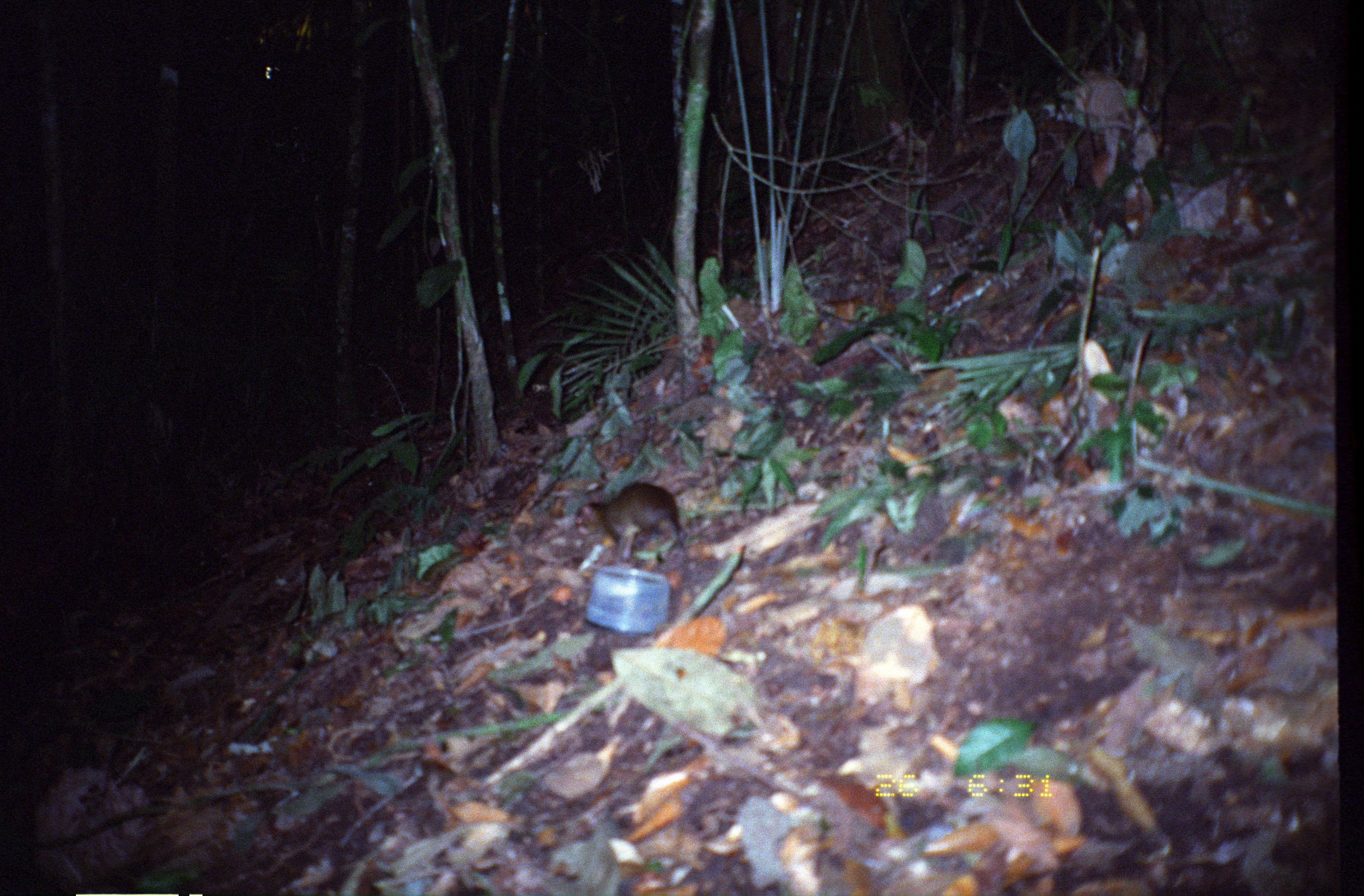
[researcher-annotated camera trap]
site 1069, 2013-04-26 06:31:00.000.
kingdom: Animalia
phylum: Chordata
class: Mammalia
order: Rodentia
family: Dasyproctidae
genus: Myoprocta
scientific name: Myoprocta pratti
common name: green acouchi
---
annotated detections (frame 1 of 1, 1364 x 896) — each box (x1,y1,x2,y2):
myoprocta pratti: (574,481,686,561)